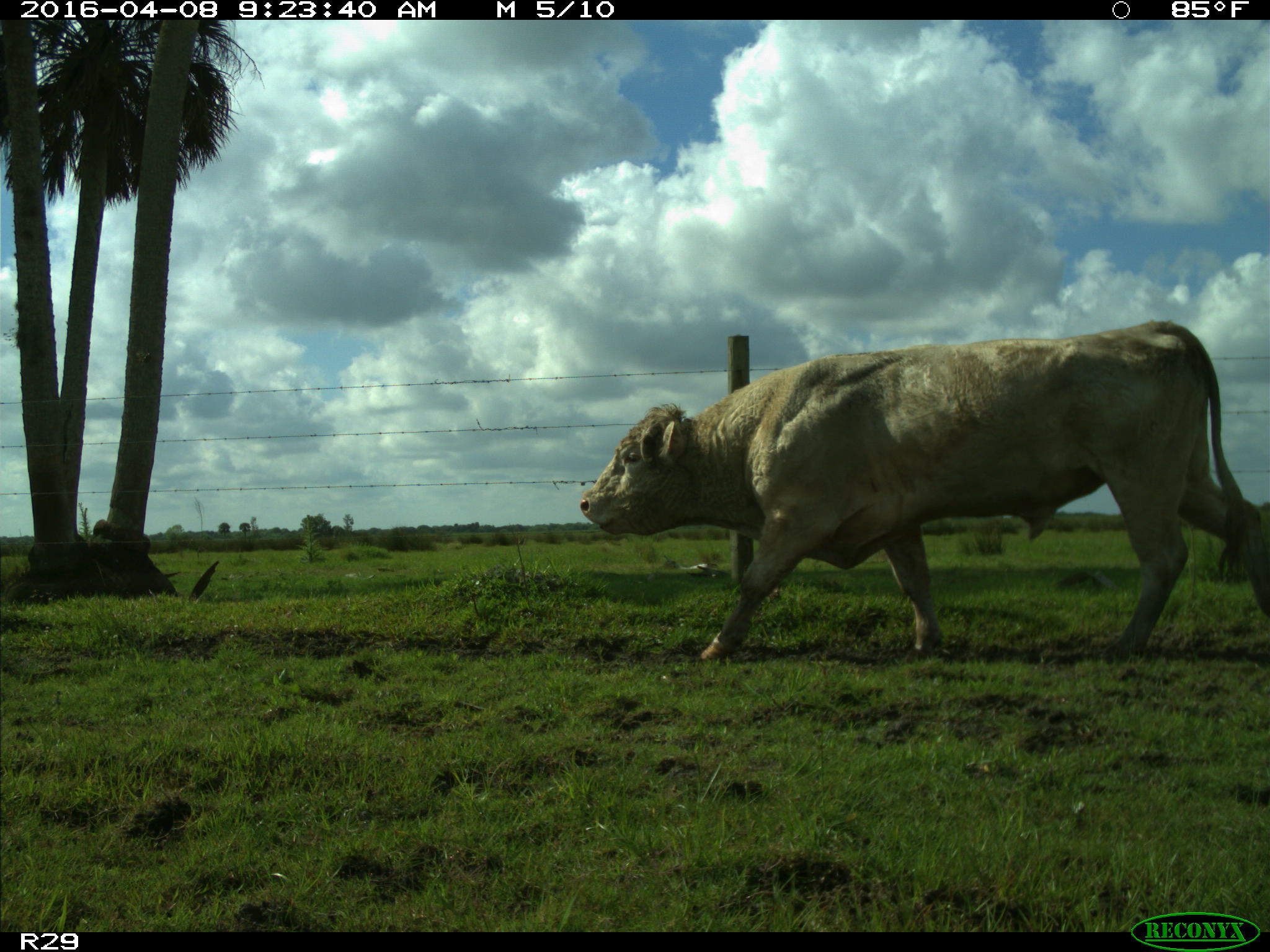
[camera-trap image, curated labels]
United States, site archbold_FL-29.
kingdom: Animalia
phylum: Chordata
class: Mammalia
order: Artiodactyla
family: Bovidae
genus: Bos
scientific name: Bos taurus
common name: domestic cow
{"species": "Bos taurus (domestic cow)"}